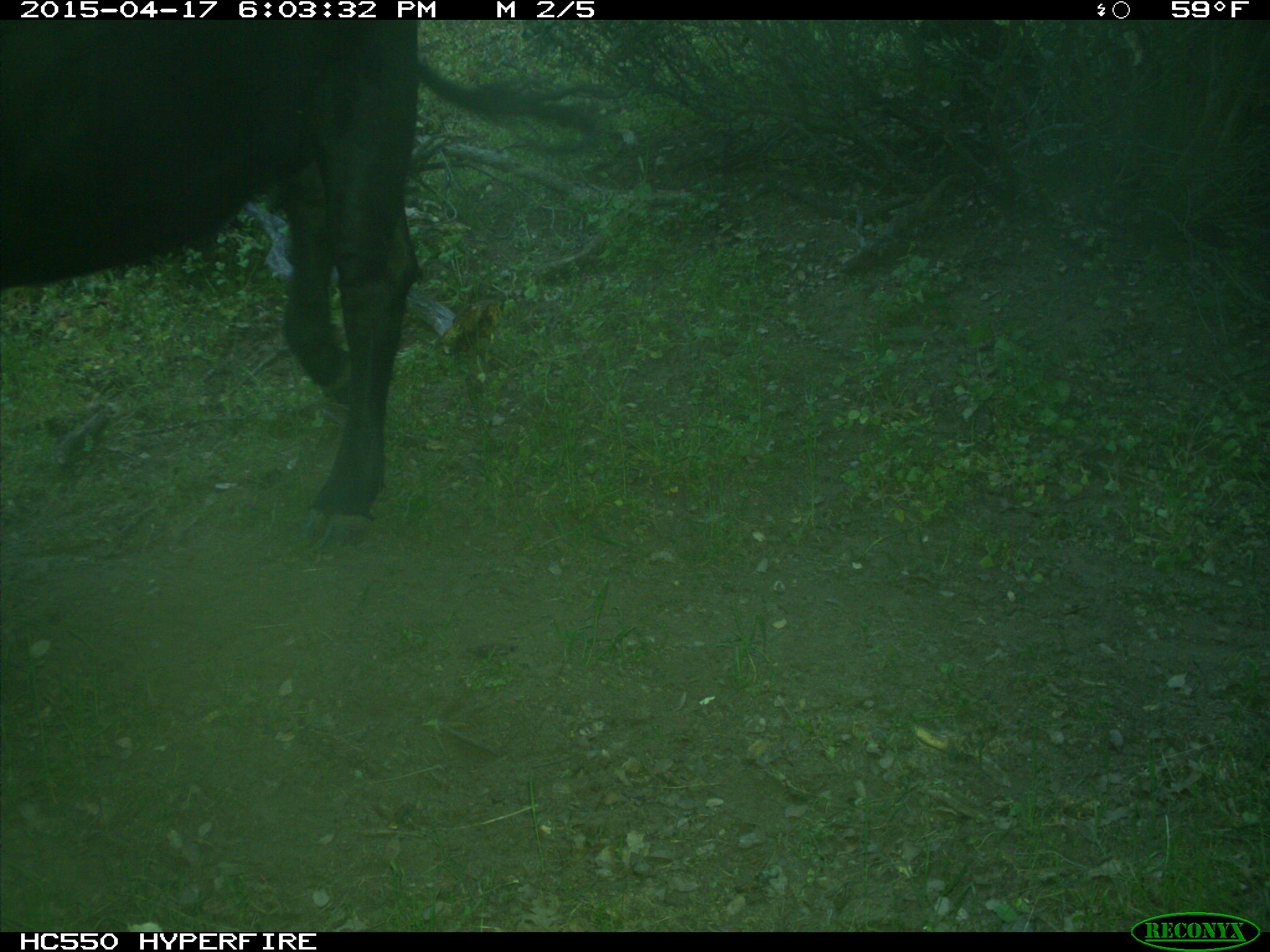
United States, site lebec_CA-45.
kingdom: Animalia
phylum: Chordata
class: Mammalia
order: Artiodactyla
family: Bovidae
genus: Bos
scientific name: Bos taurus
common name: domestic cow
Bos taurus (domestic cow).